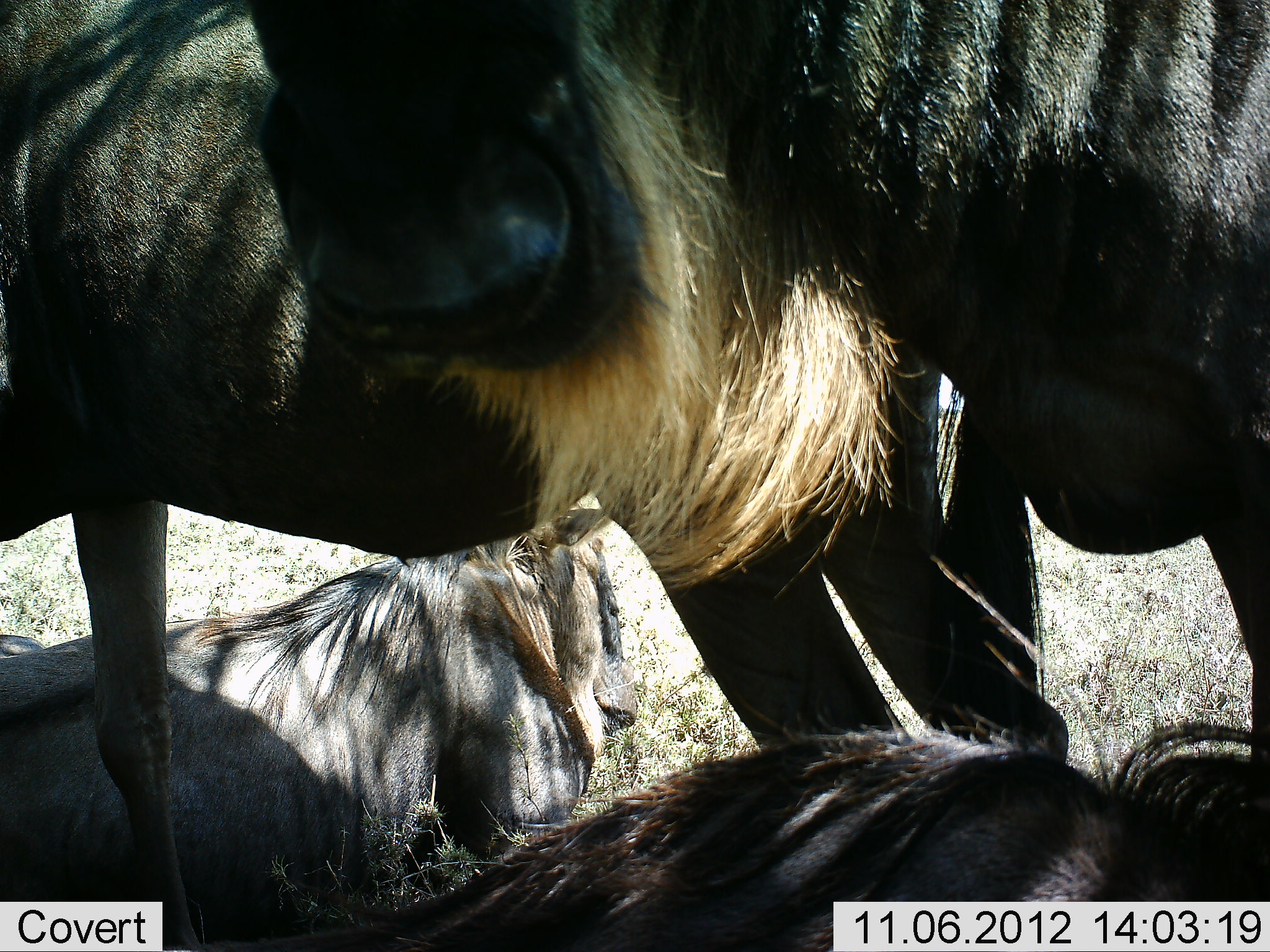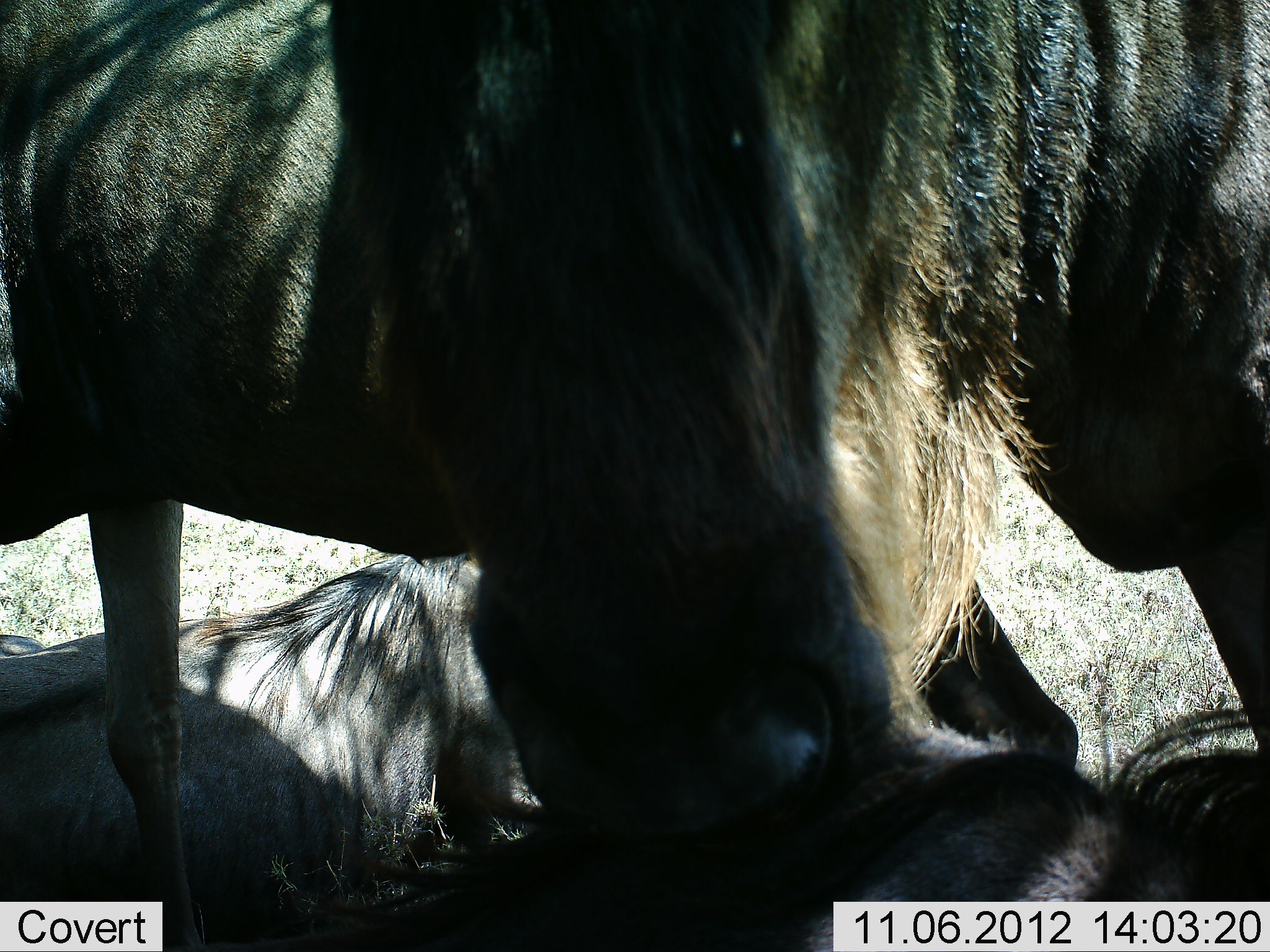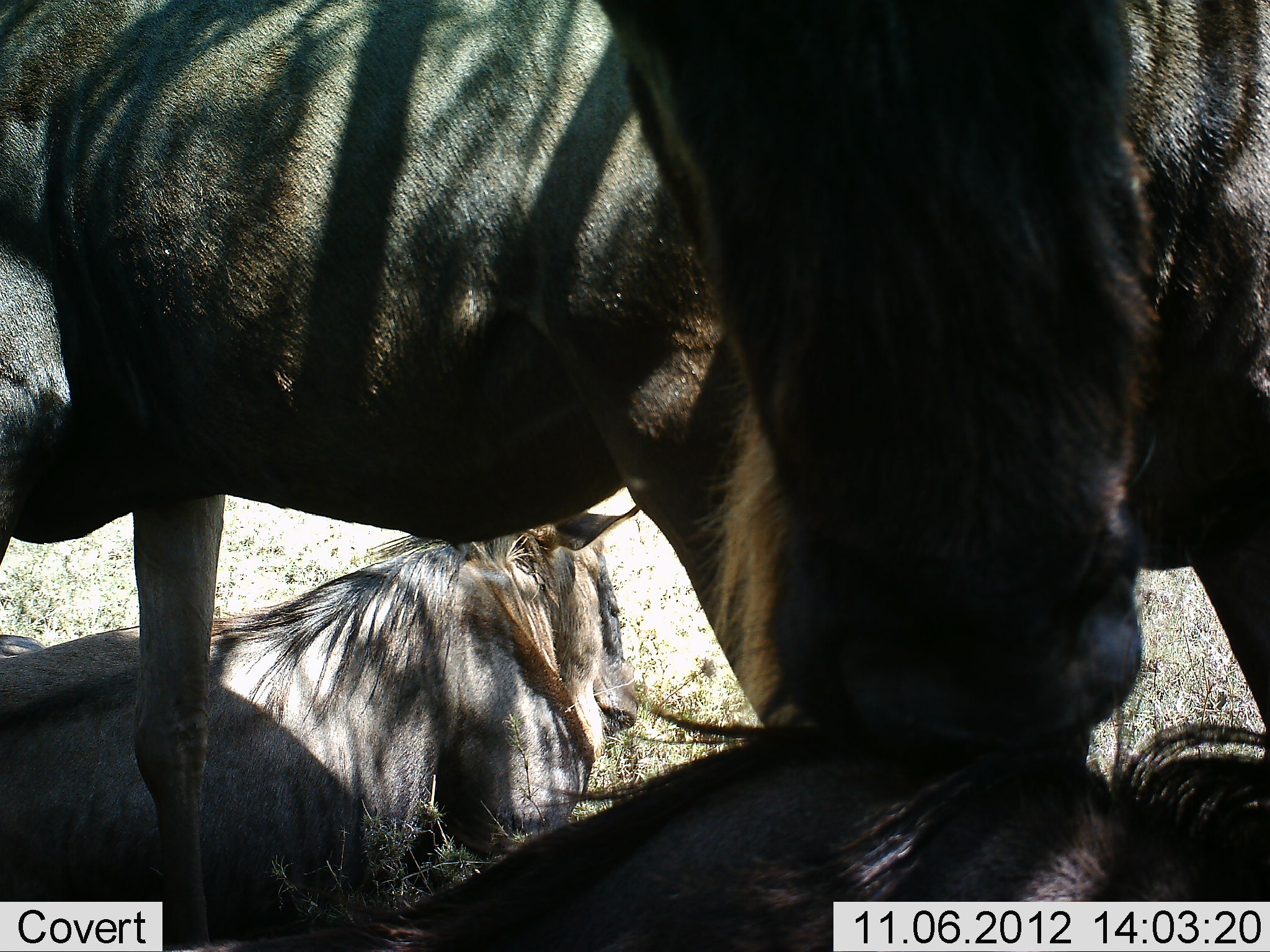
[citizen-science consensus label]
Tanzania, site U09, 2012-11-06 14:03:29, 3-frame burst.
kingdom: Animalia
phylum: Chordata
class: Mammalia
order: Artiodactyla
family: Bovidae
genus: Connochaetes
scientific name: Connochaetes taurinus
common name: blue wildebeest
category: wildebeest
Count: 4.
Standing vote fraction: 80%.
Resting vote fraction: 90%.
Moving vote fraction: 10%.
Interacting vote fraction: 10%.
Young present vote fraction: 20%.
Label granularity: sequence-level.